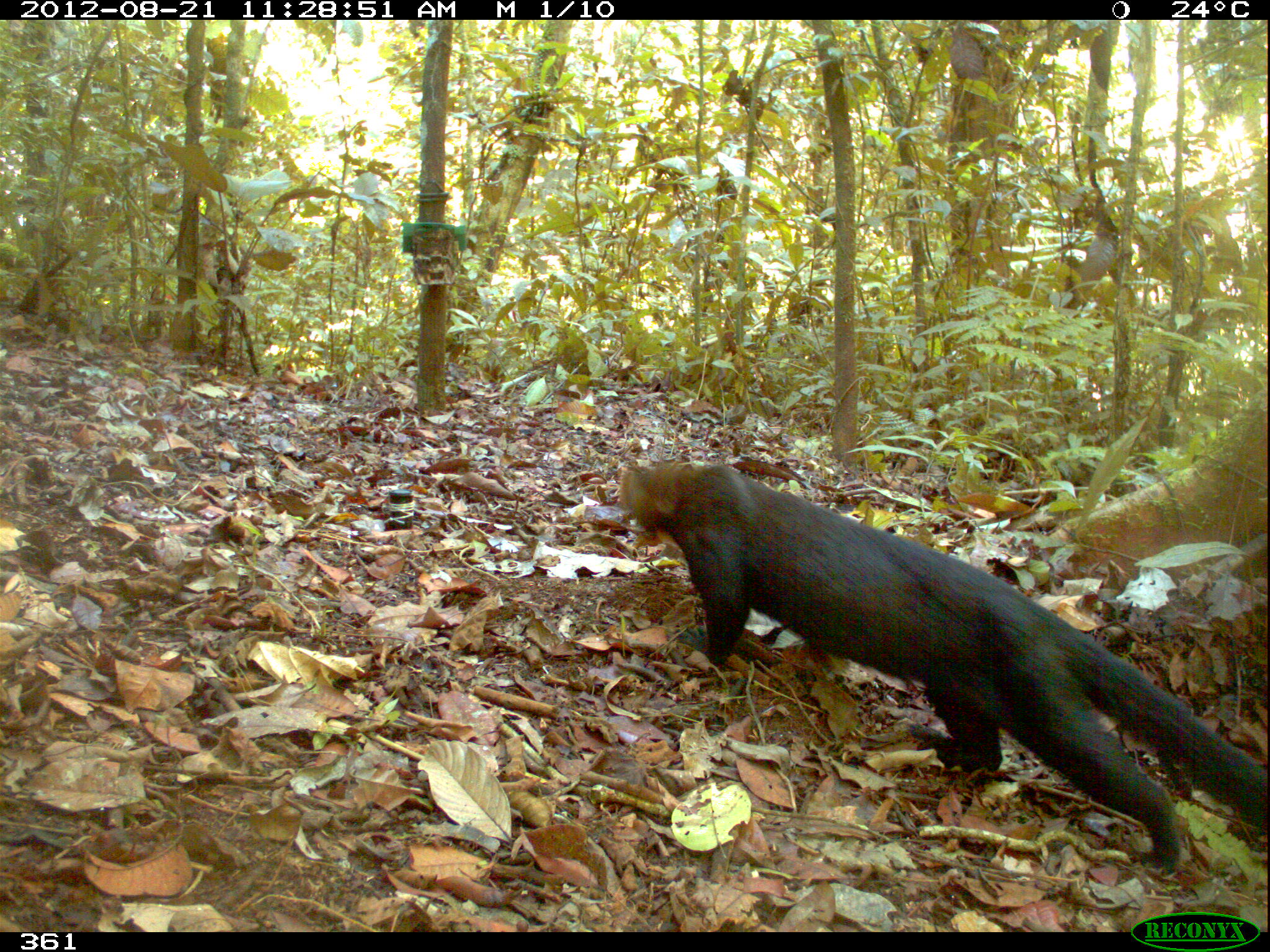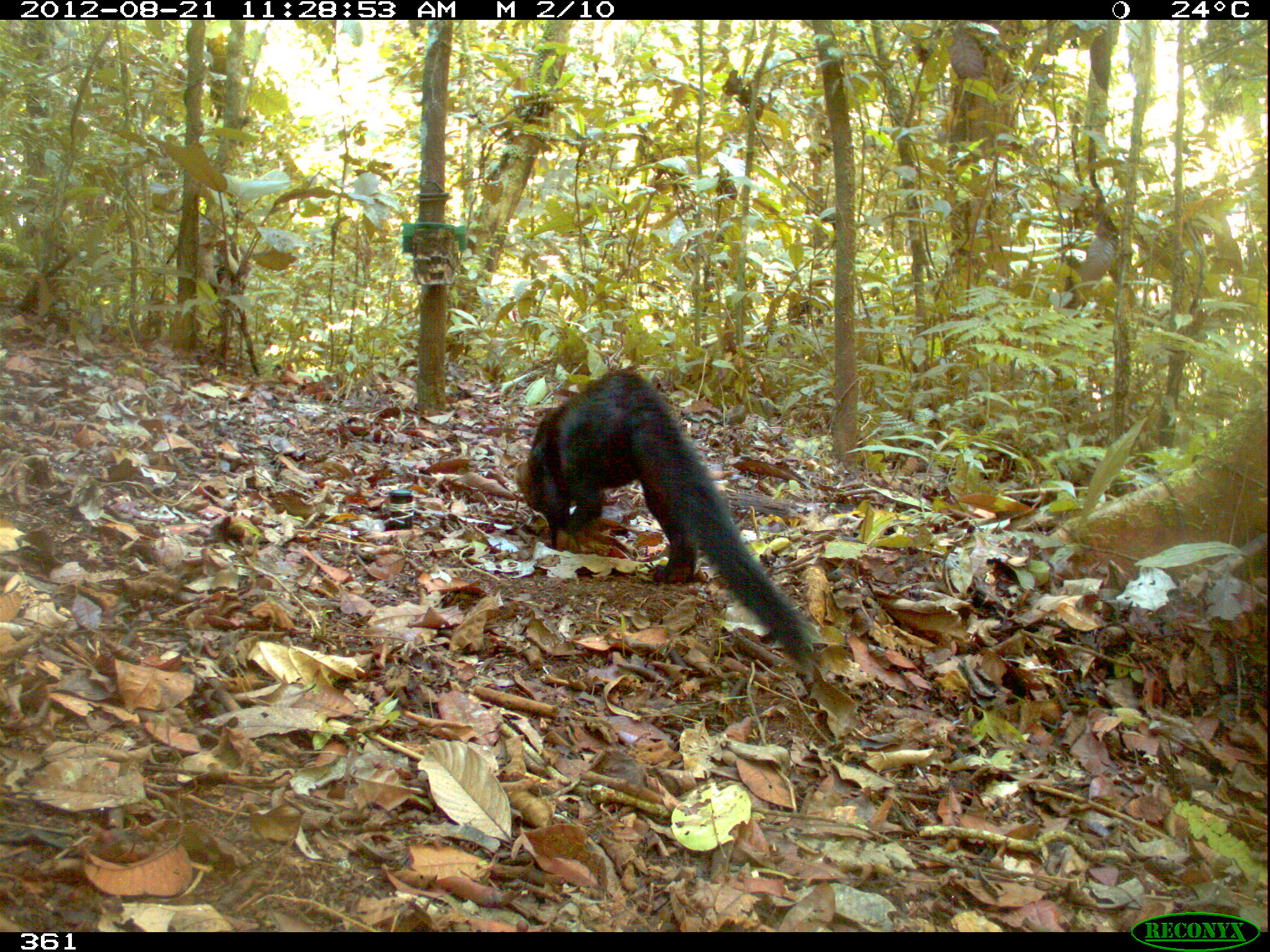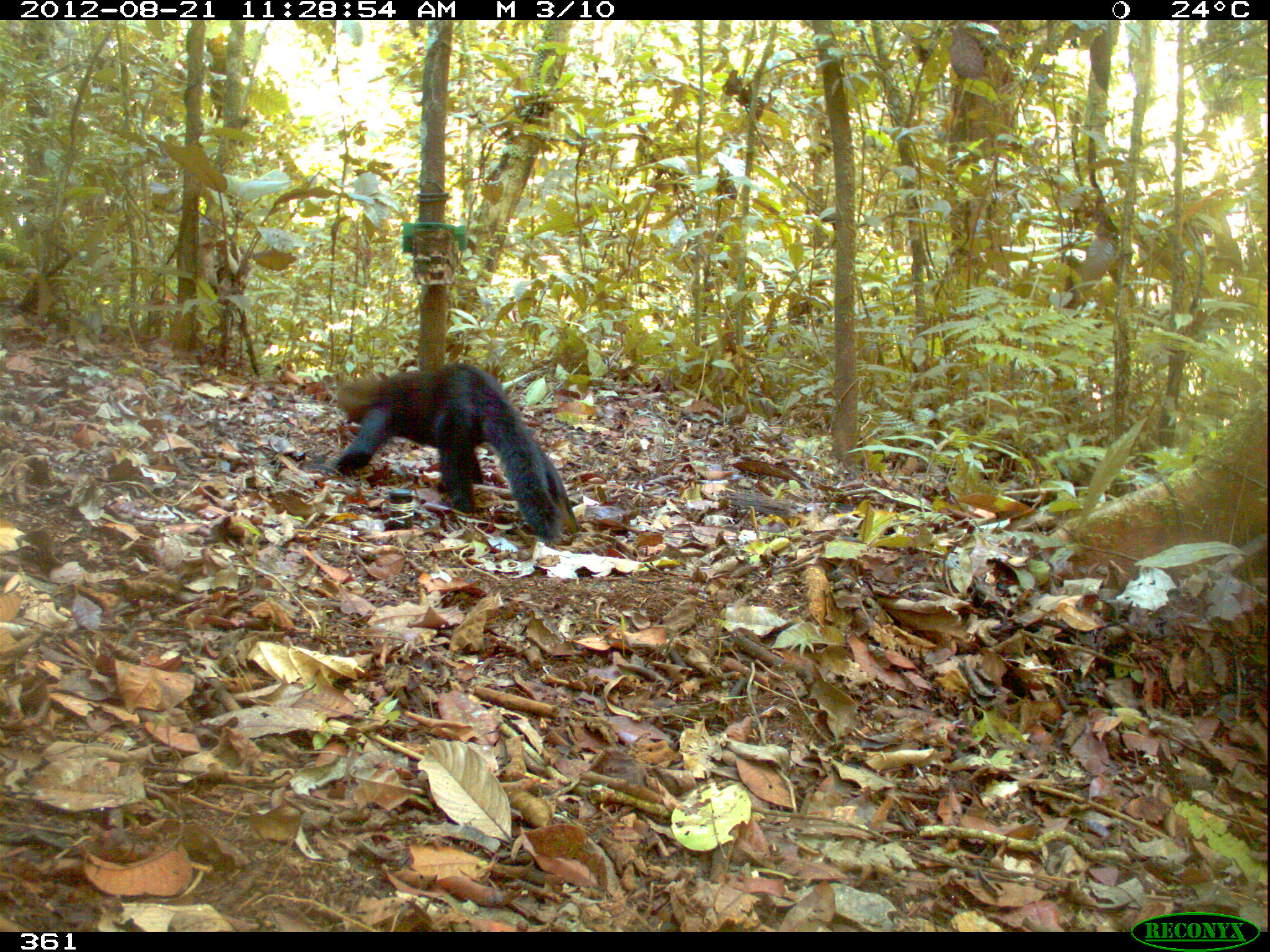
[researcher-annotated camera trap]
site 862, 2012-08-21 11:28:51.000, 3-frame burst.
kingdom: Animalia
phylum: Chordata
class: Mammalia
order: Carnivora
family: Mustelidae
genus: Eira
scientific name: Eira barbara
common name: tayra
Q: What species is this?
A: Eira barbara (tayra).